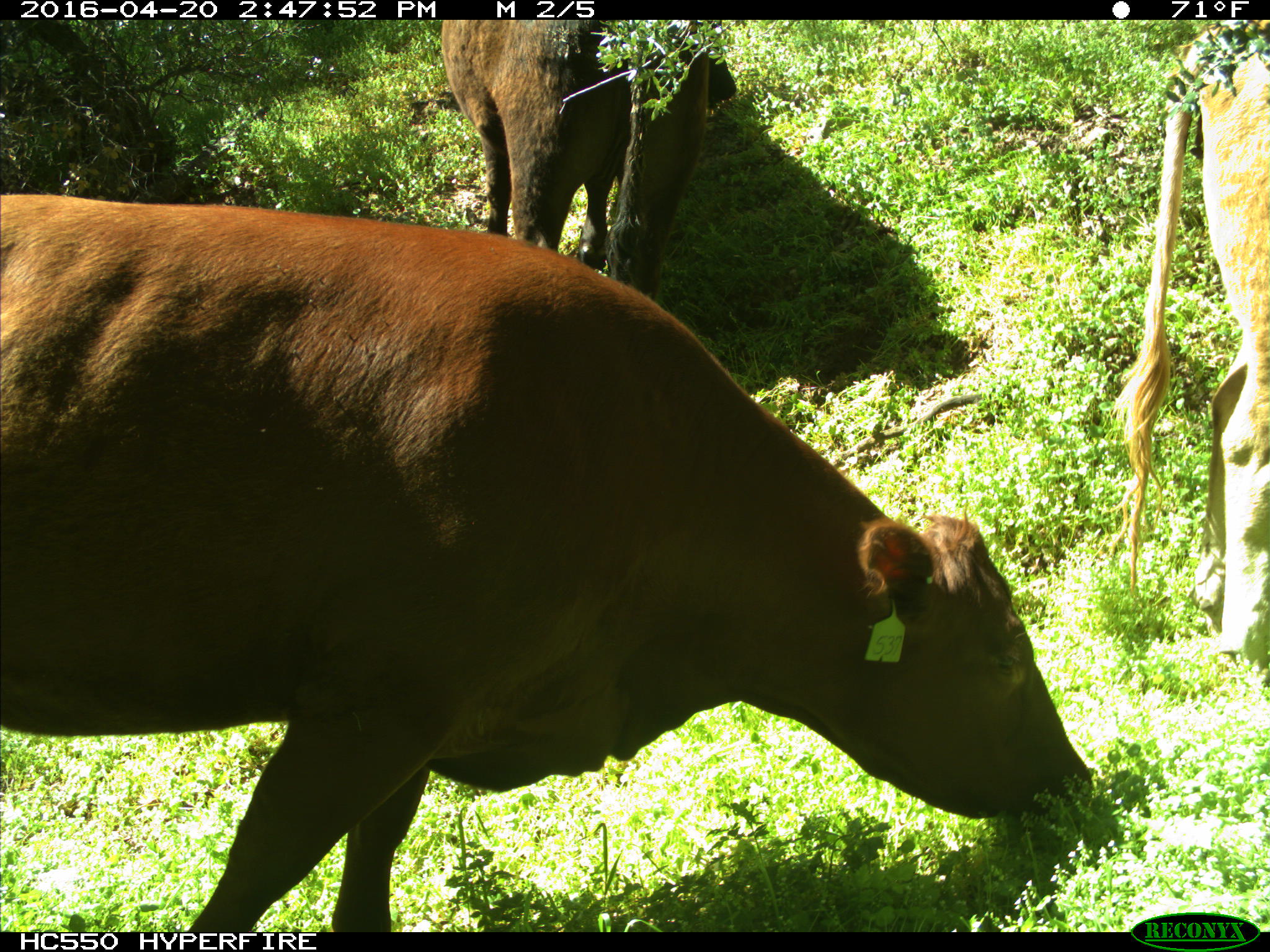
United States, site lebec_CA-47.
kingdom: Animalia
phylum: Chordata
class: Mammalia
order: Artiodactyla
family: Bovidae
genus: Bos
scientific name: Bos taurus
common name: domestic cow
Bos taurus (domestic cow).